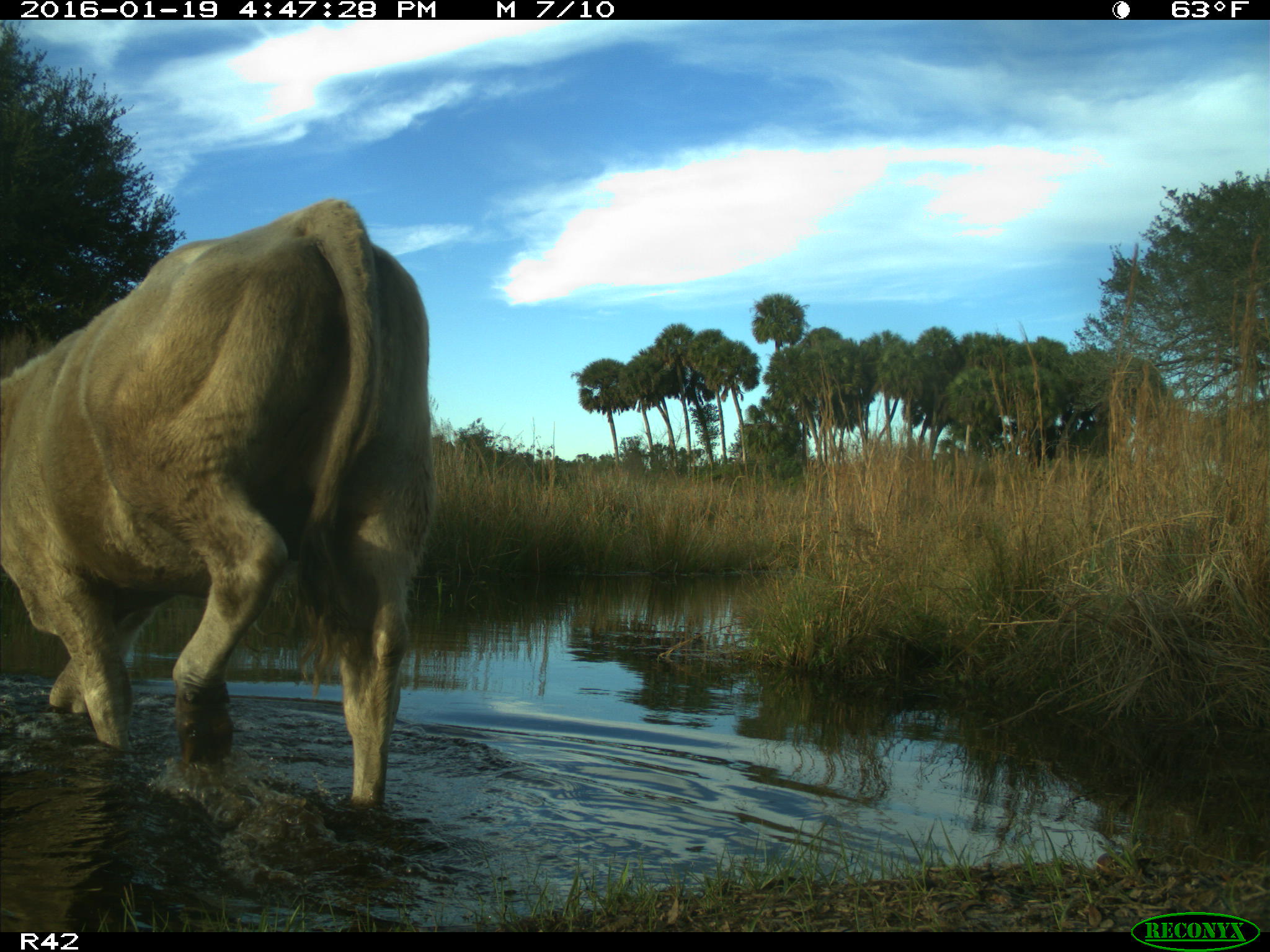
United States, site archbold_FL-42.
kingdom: Animalia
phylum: Chordata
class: Mammalia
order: Artiodactyla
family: Bovidae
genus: Bos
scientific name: Bos taurus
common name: domestic cow